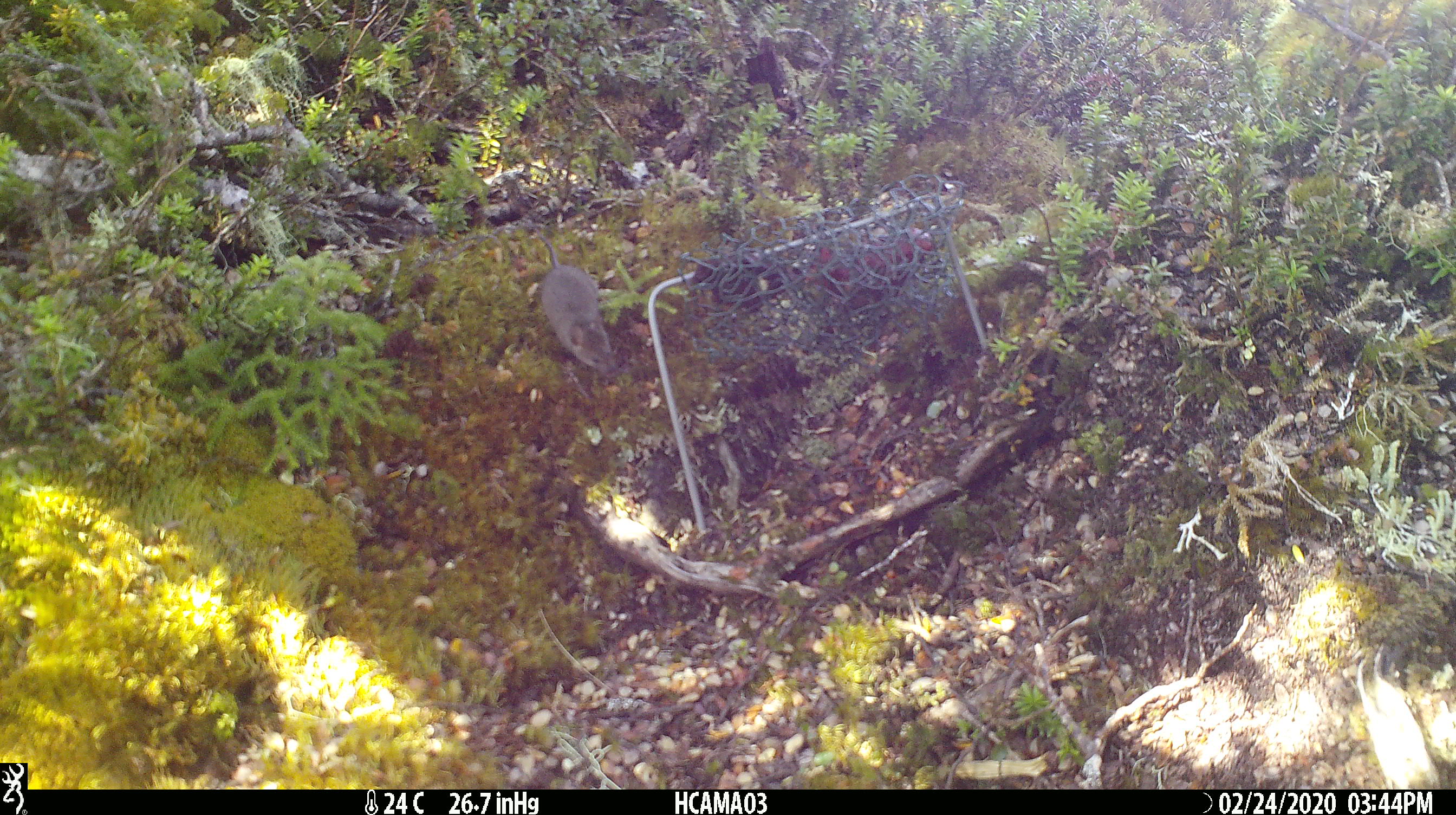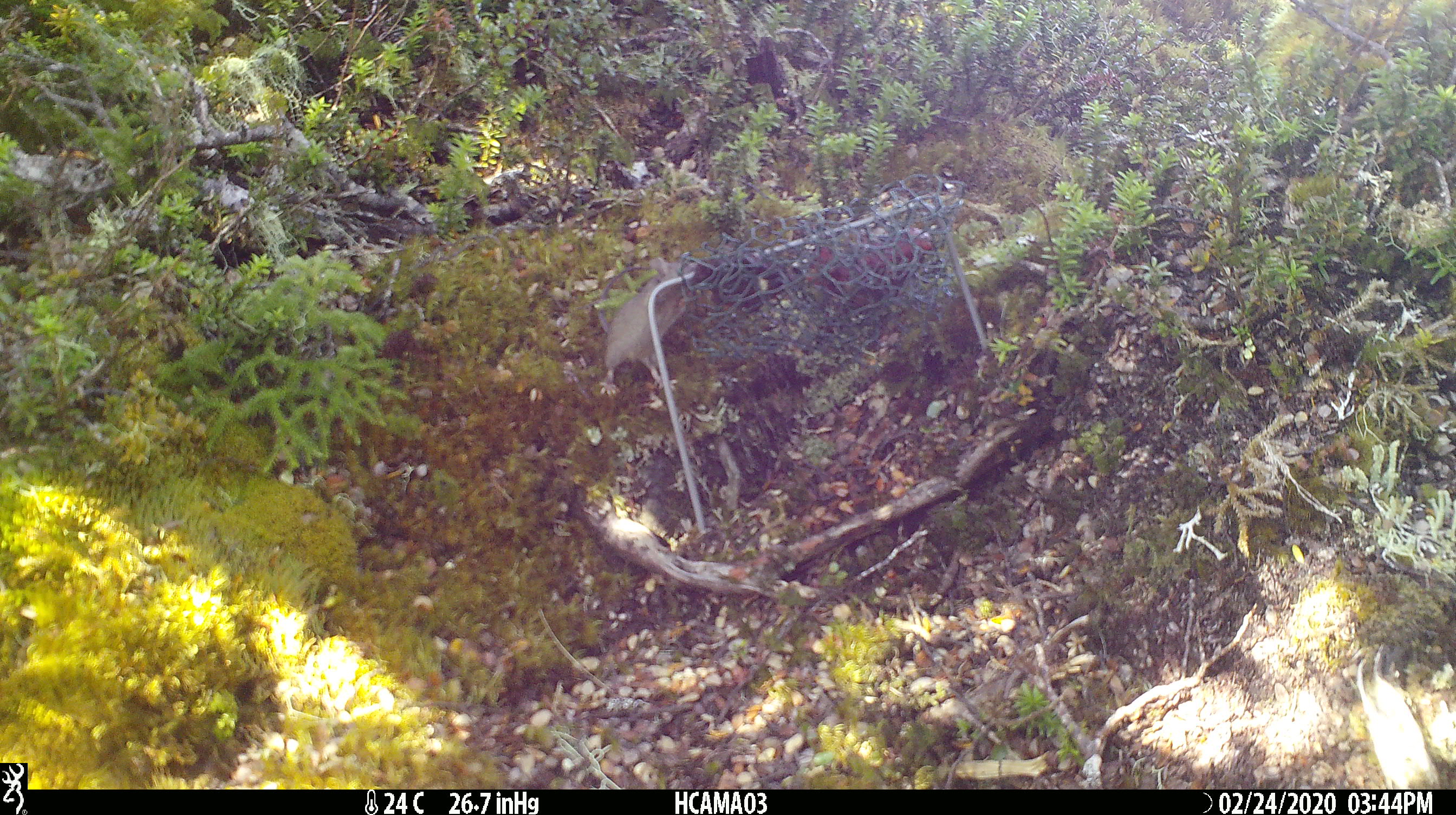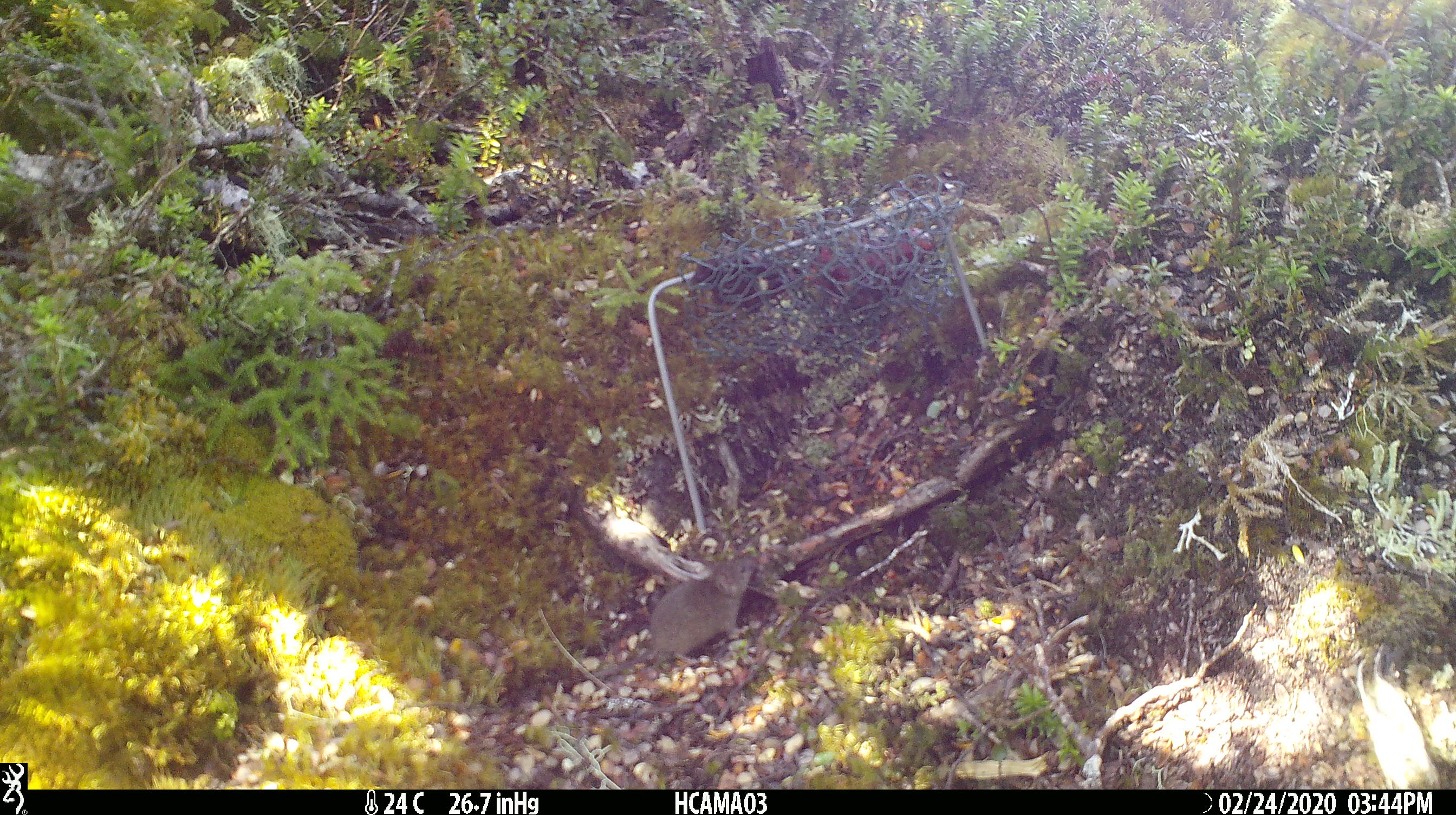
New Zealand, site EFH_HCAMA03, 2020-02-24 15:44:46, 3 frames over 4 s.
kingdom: Animalia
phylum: Chordata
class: Mammalia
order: Rodentia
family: Muridae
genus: Mus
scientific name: Mus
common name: mouse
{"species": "mouse (Mus)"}